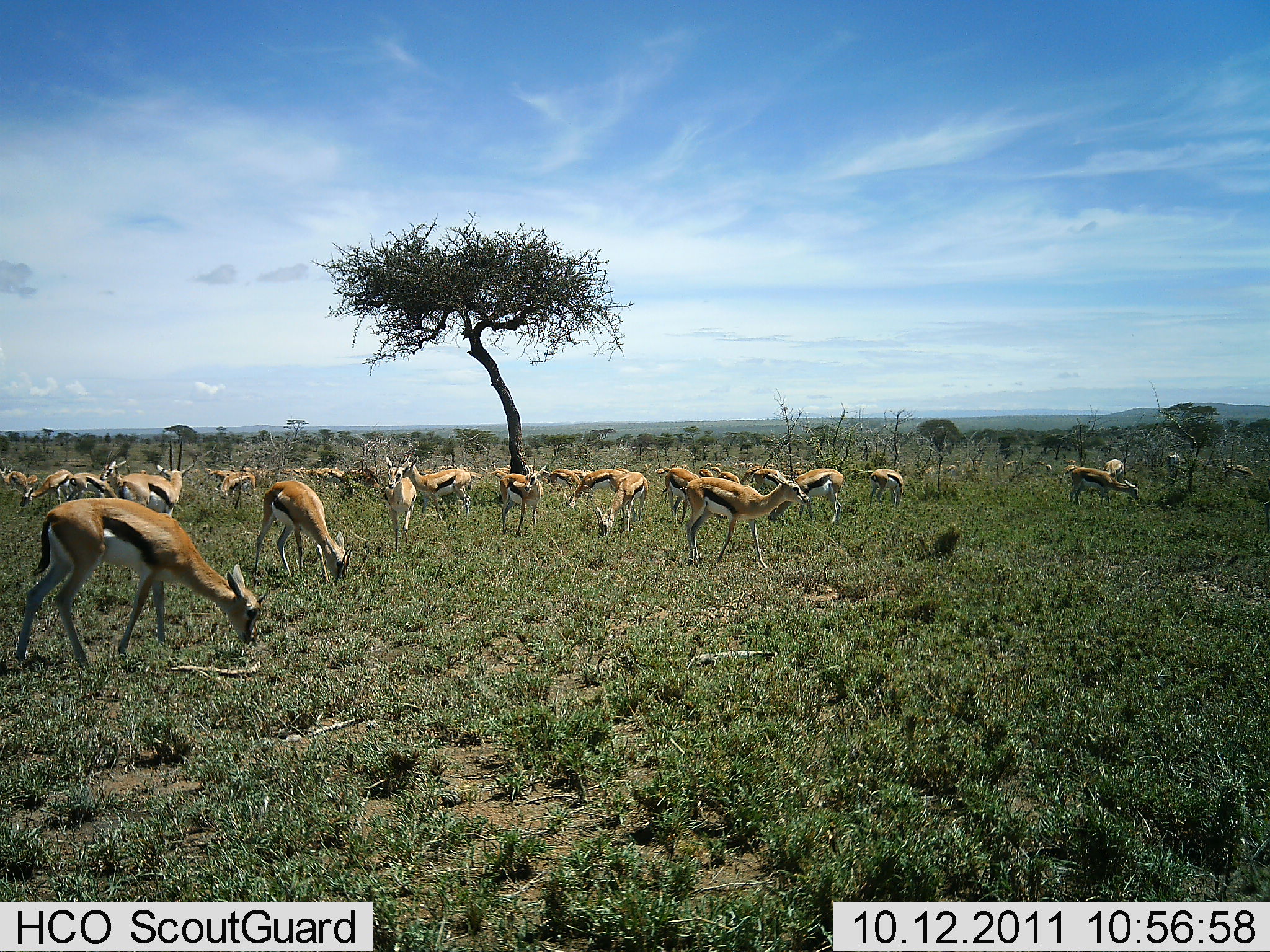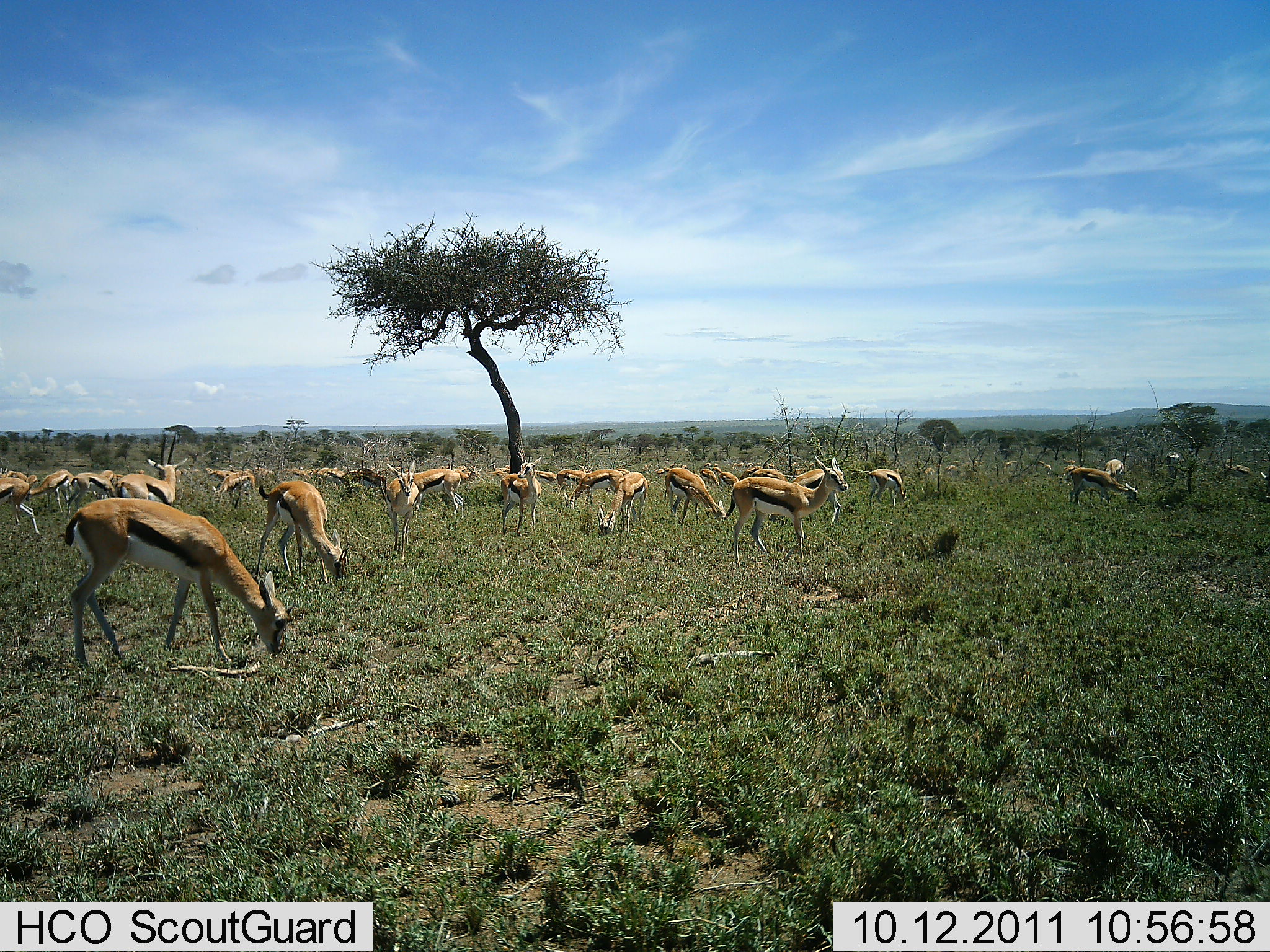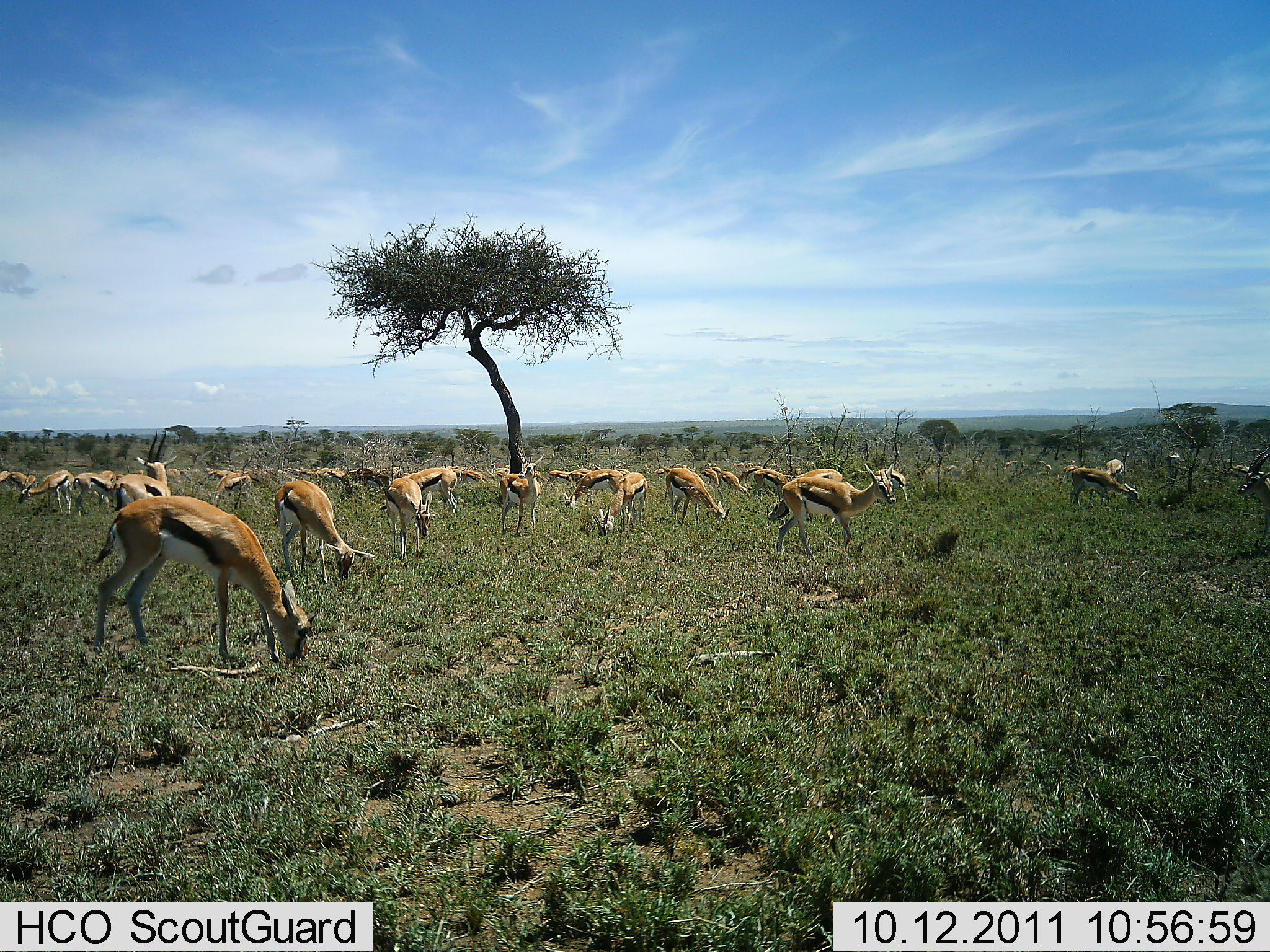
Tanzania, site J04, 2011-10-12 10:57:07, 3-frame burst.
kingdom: Animalia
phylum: Chordata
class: Mammalia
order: Artiodactyla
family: Bovidae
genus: Eudorcas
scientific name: Eudorcas thomsonii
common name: thomson's gazelle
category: gazellethomsons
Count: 11-50.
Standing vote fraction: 21%.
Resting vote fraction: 7%.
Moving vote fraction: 14%.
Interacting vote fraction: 7%.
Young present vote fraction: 0%.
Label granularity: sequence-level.